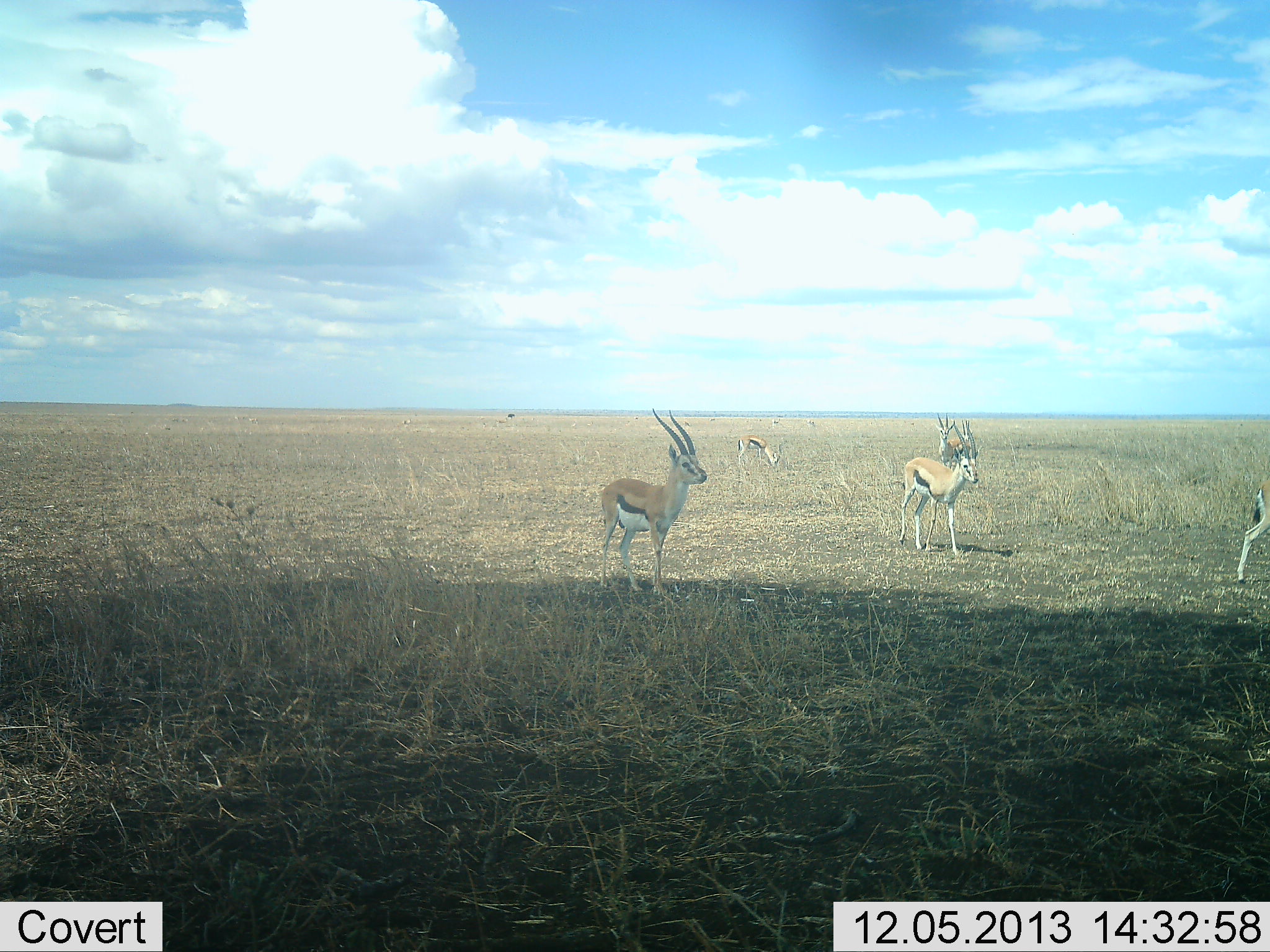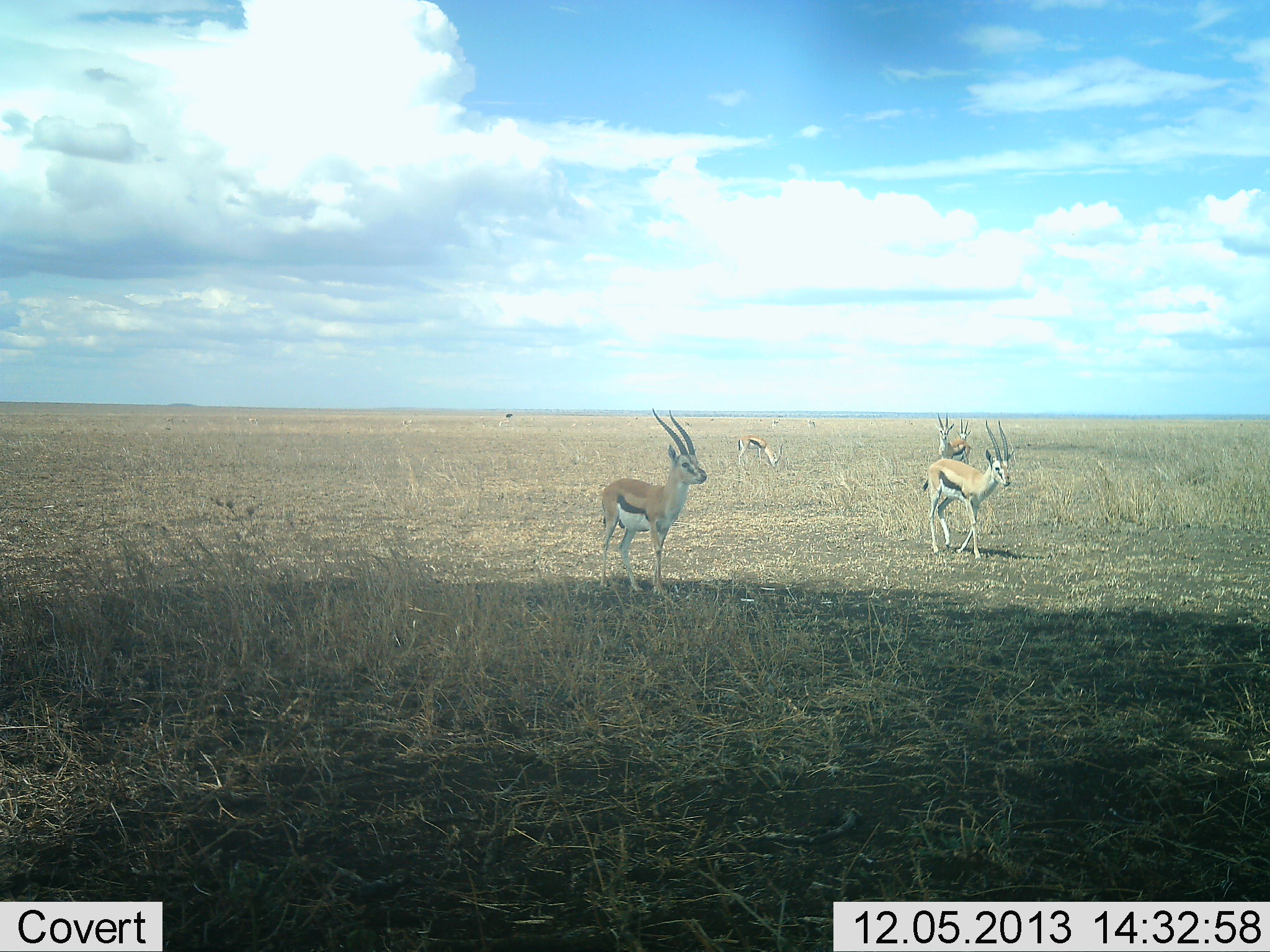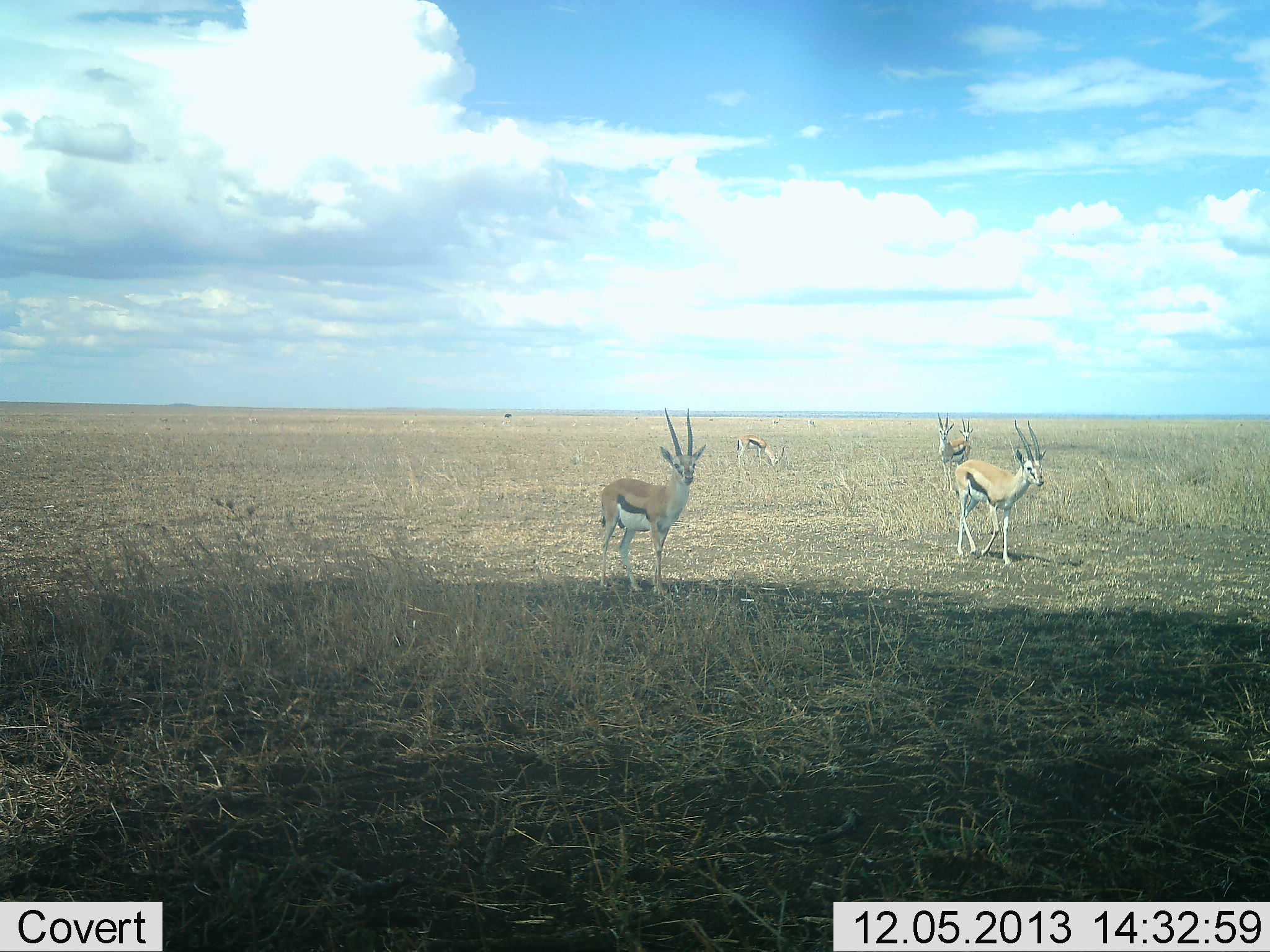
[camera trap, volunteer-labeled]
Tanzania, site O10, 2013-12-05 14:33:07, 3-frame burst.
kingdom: Animalia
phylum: Chordata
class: Mammalia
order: Artiodactyla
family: Bovidae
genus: Eudorcas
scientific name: Eudorcas thomsonii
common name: thomson's gazelle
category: gazellethomsons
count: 6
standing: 80%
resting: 0%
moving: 80%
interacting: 0%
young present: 0%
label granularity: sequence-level